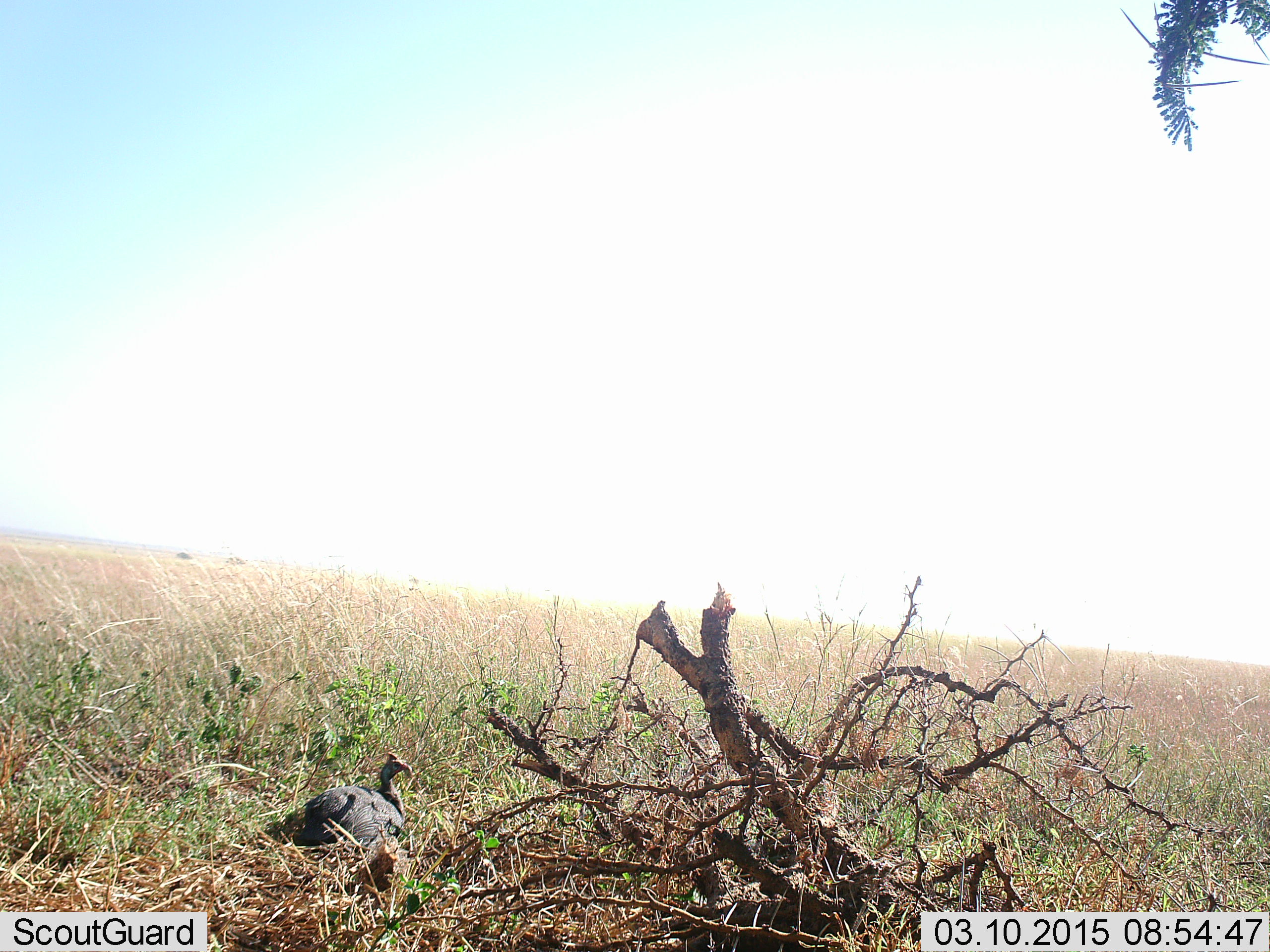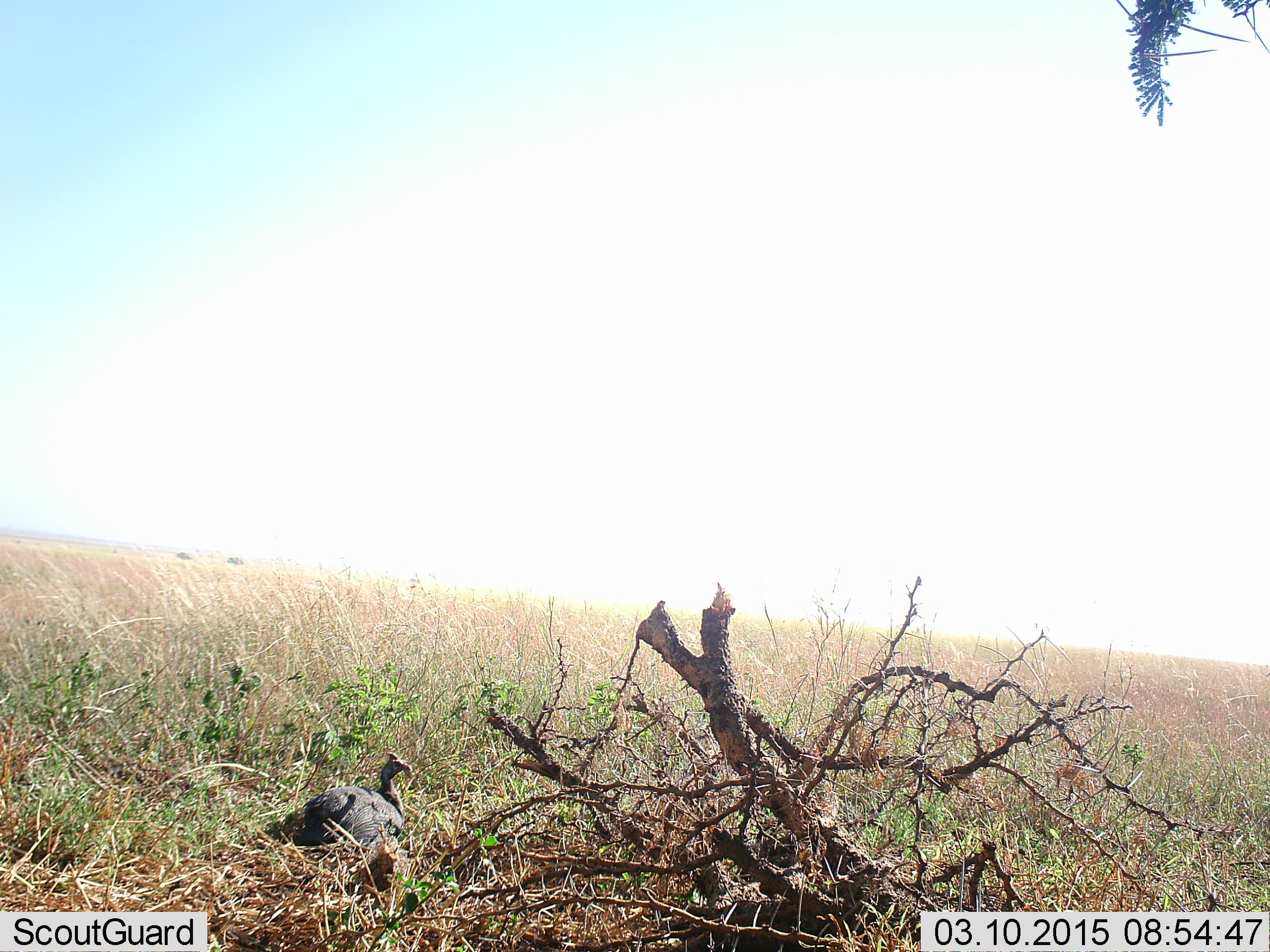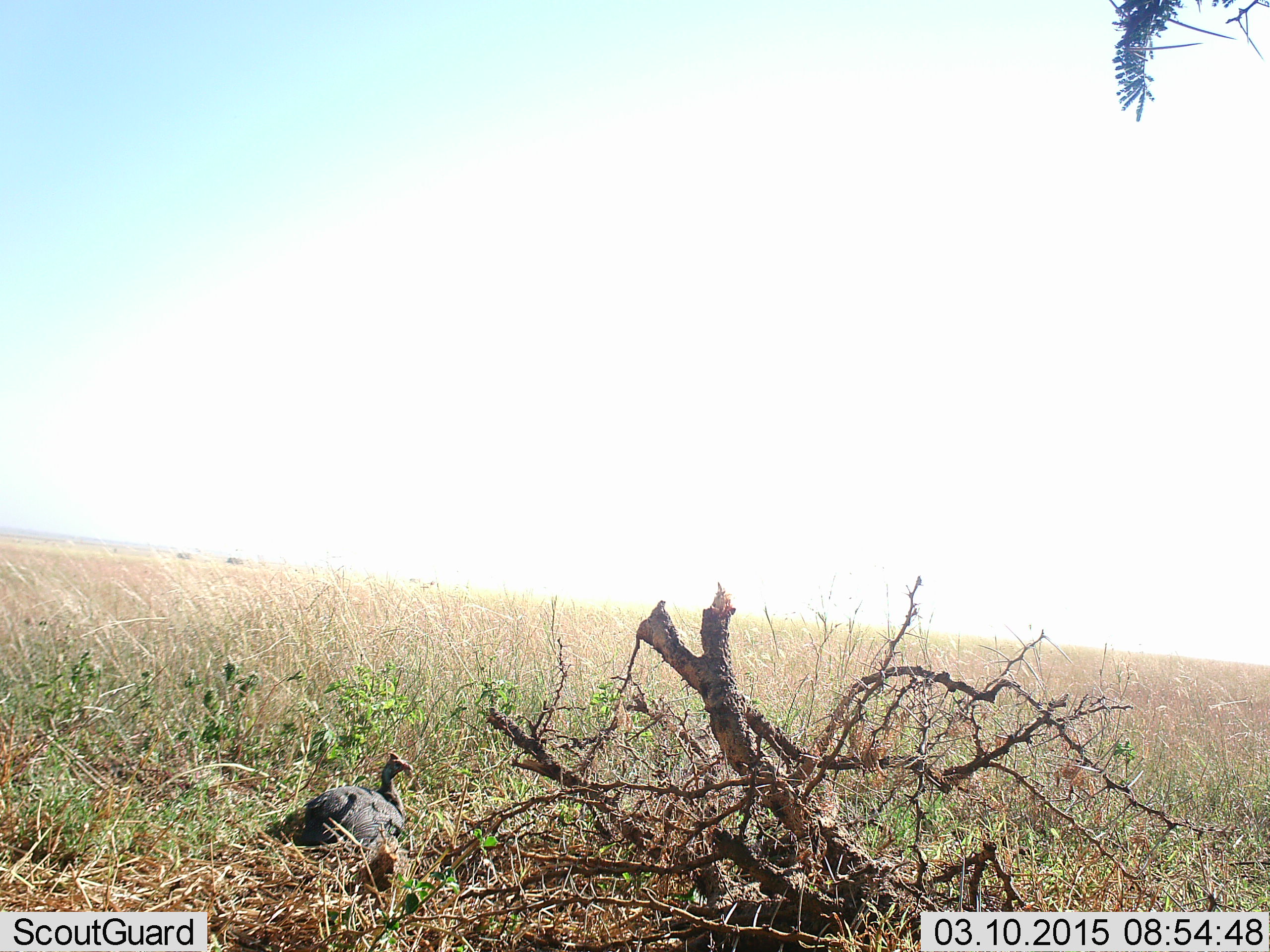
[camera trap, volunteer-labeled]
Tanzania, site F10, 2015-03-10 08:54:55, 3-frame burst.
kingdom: Animalia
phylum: Chordata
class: Aves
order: Galliformes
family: Numididae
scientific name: Numididae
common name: guinea fowl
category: guineafowl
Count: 1.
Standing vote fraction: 0%.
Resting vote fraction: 100%.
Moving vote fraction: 0%.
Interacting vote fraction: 0%.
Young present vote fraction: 0%.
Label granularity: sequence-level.